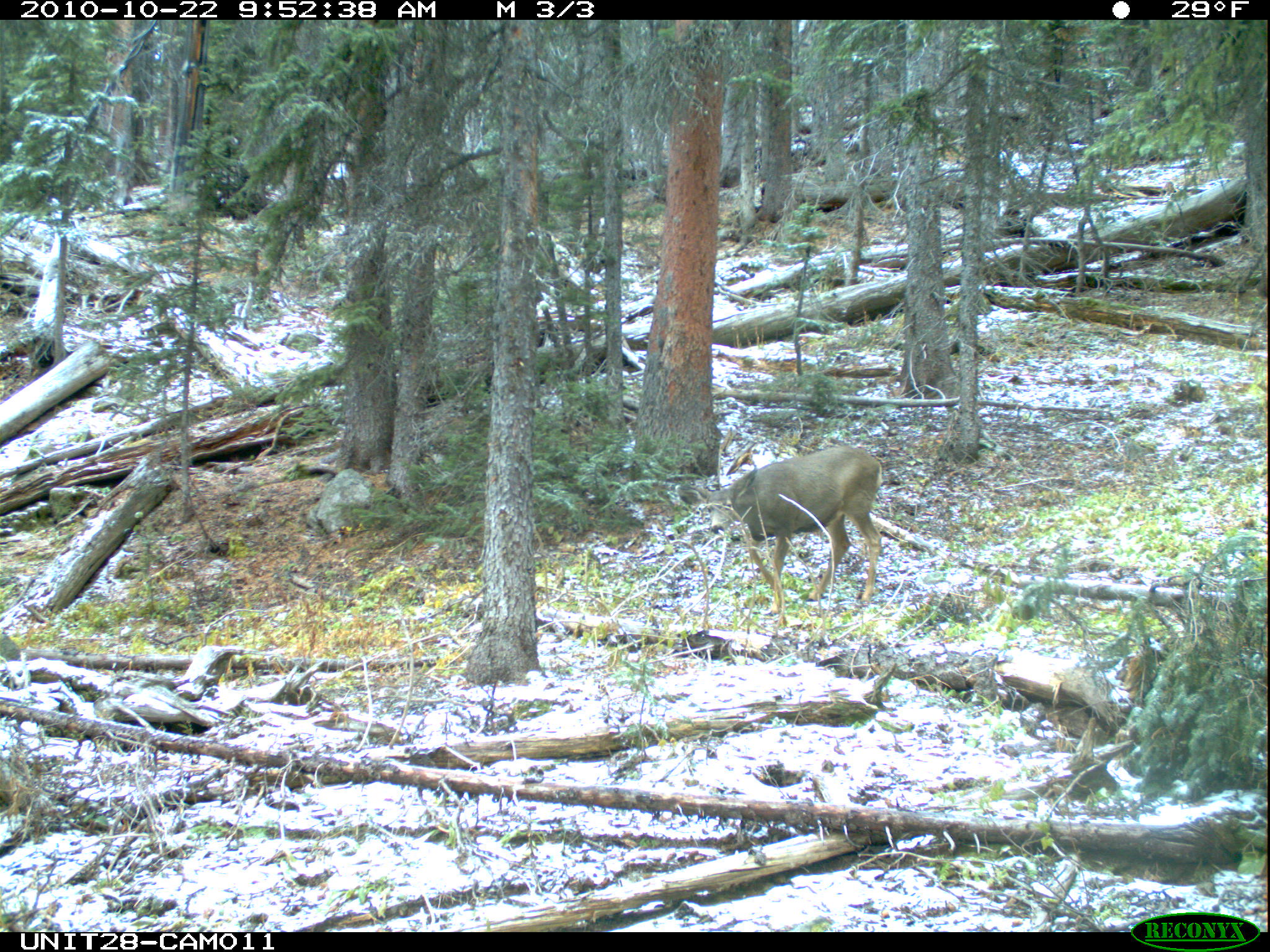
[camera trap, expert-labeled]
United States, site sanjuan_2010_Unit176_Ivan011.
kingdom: Animalia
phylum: Chordata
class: Mammalia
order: Artiodactyla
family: Cervidae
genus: Odocoileus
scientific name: Odocoileus hemionus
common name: mule deer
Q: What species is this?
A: Odocoileus hemionus (mule deer).